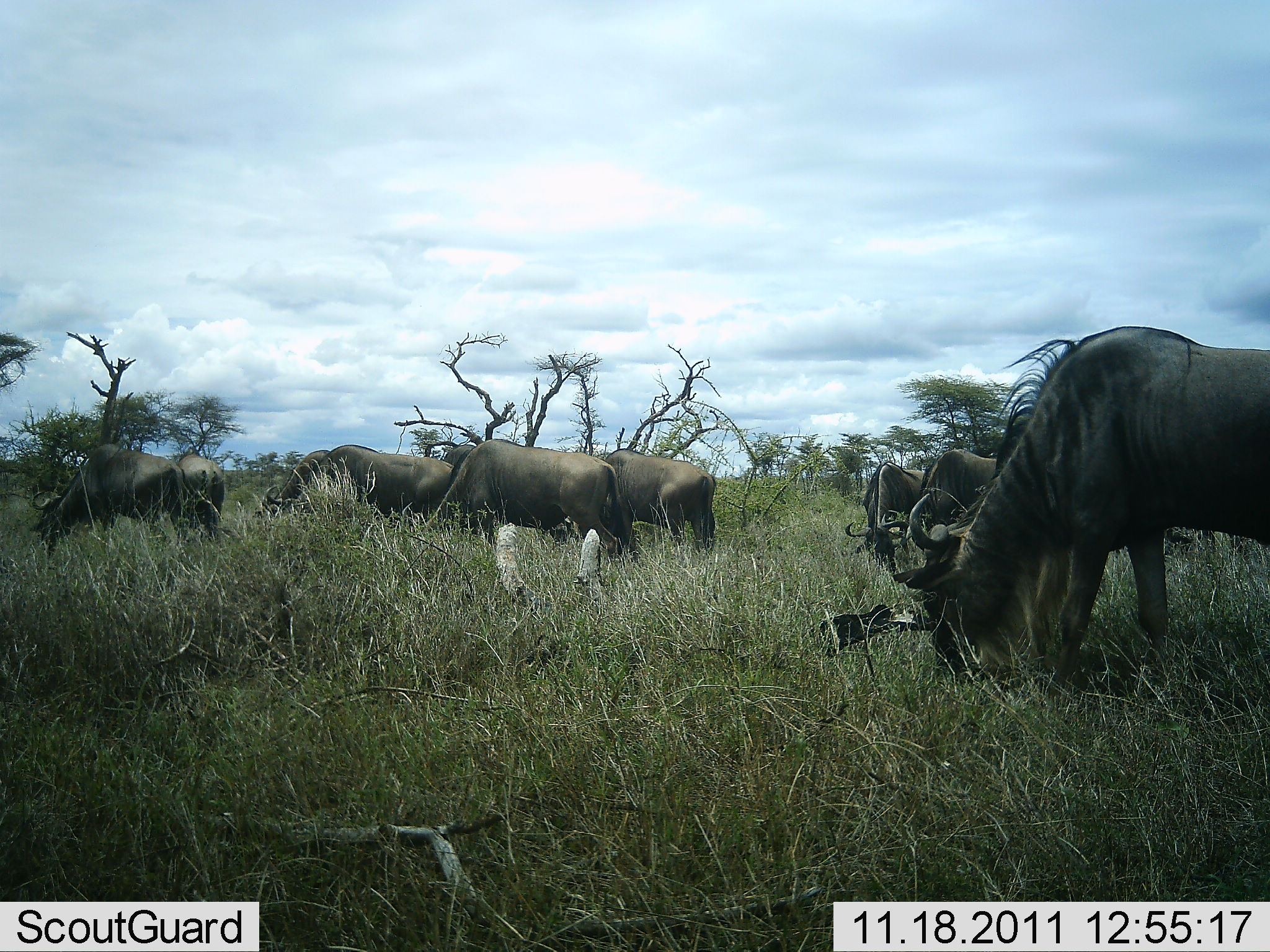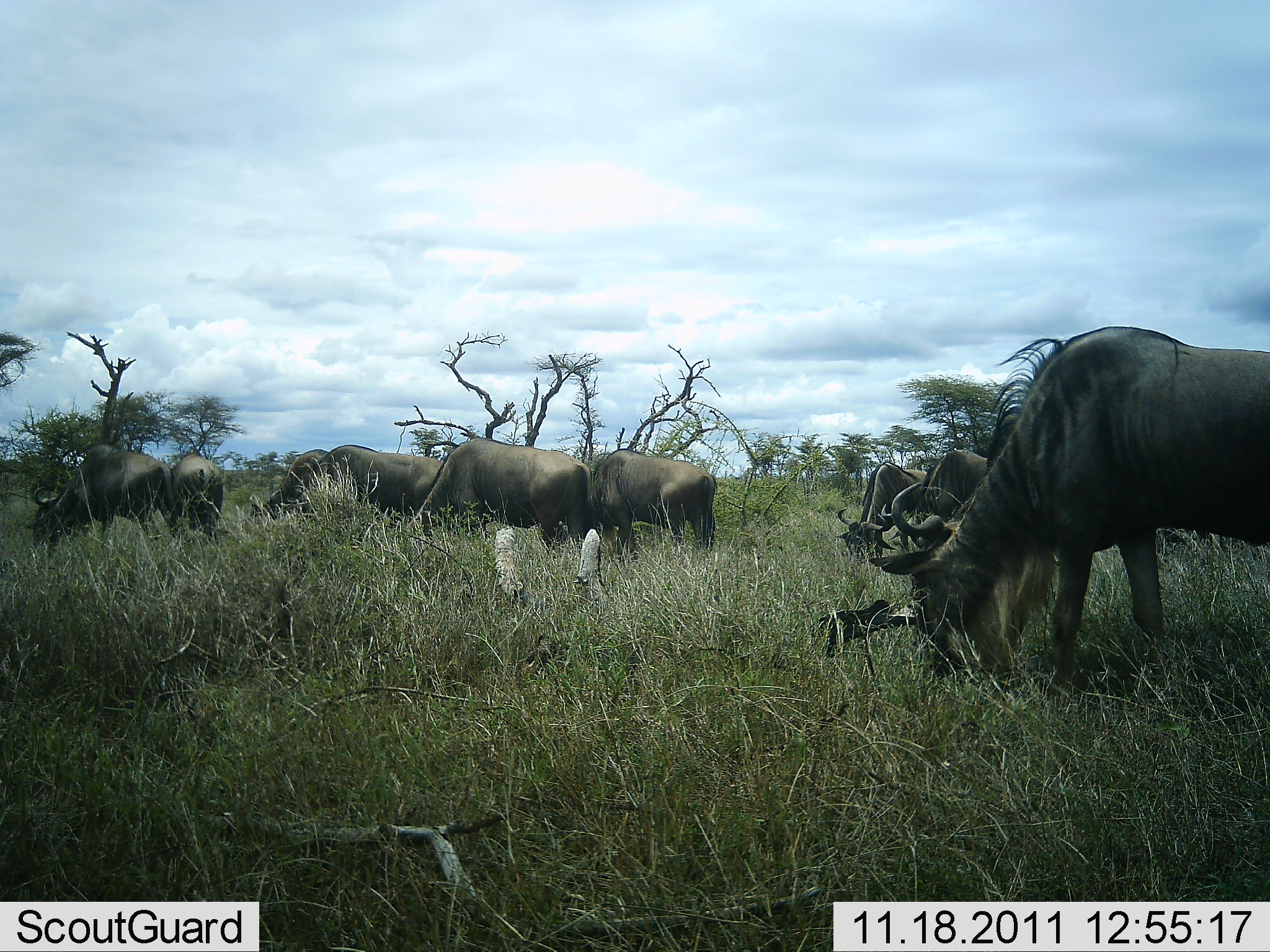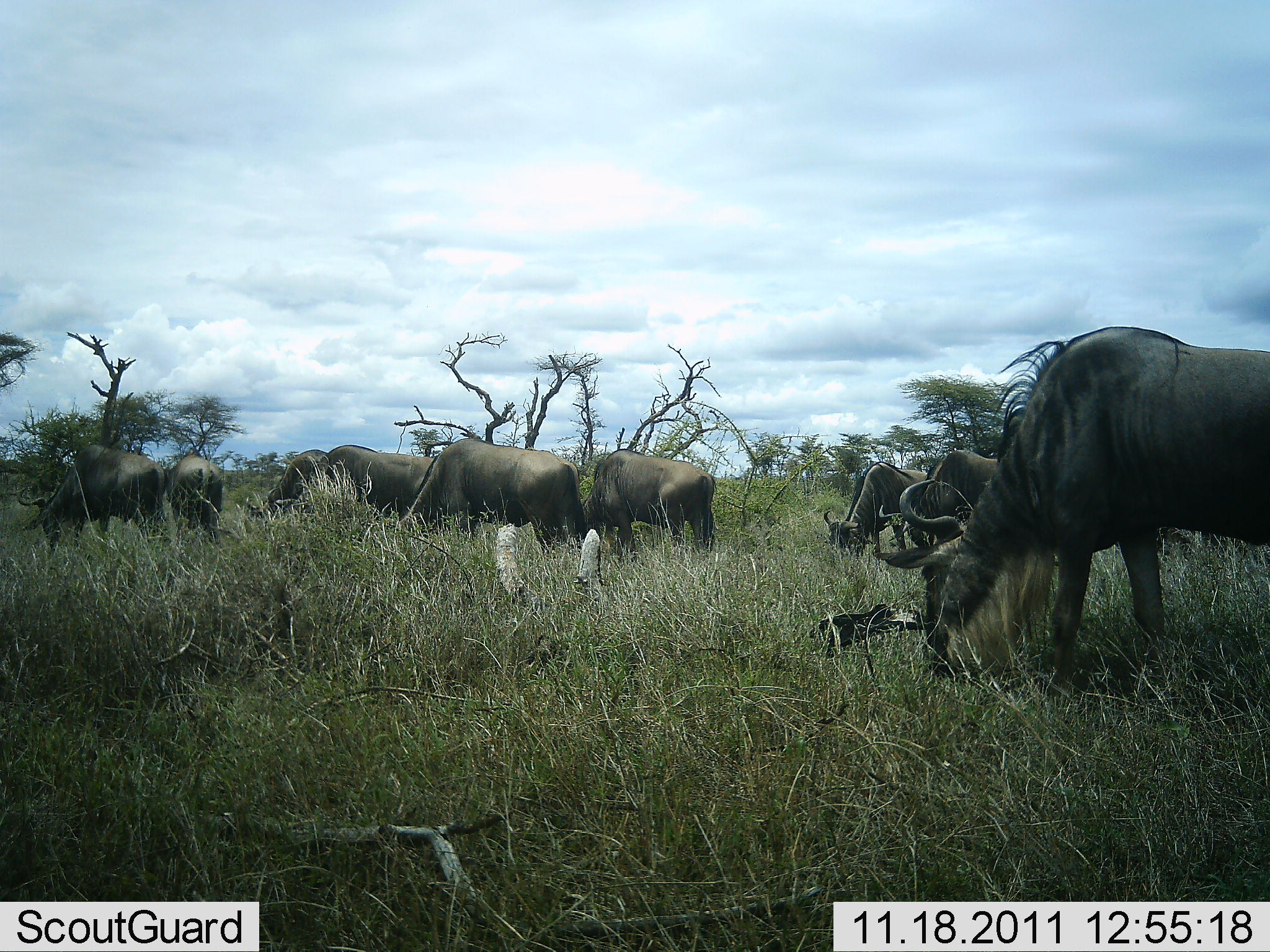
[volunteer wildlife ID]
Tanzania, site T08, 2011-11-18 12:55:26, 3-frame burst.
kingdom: Animalia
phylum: Chordata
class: Mammalia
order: Artiodactyla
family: Bovidae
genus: Connochaetes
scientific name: Connochaetes taurinus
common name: blue wildebeest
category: wildebeest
Wildebeest (blue wildebeest) (Connochaetes taurinus), count 9. Behavior (volunteer vote fractions): standing 27%, resting 0%, moving 18%, interacting 9%. Young present (vote fraction): 0%. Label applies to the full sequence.